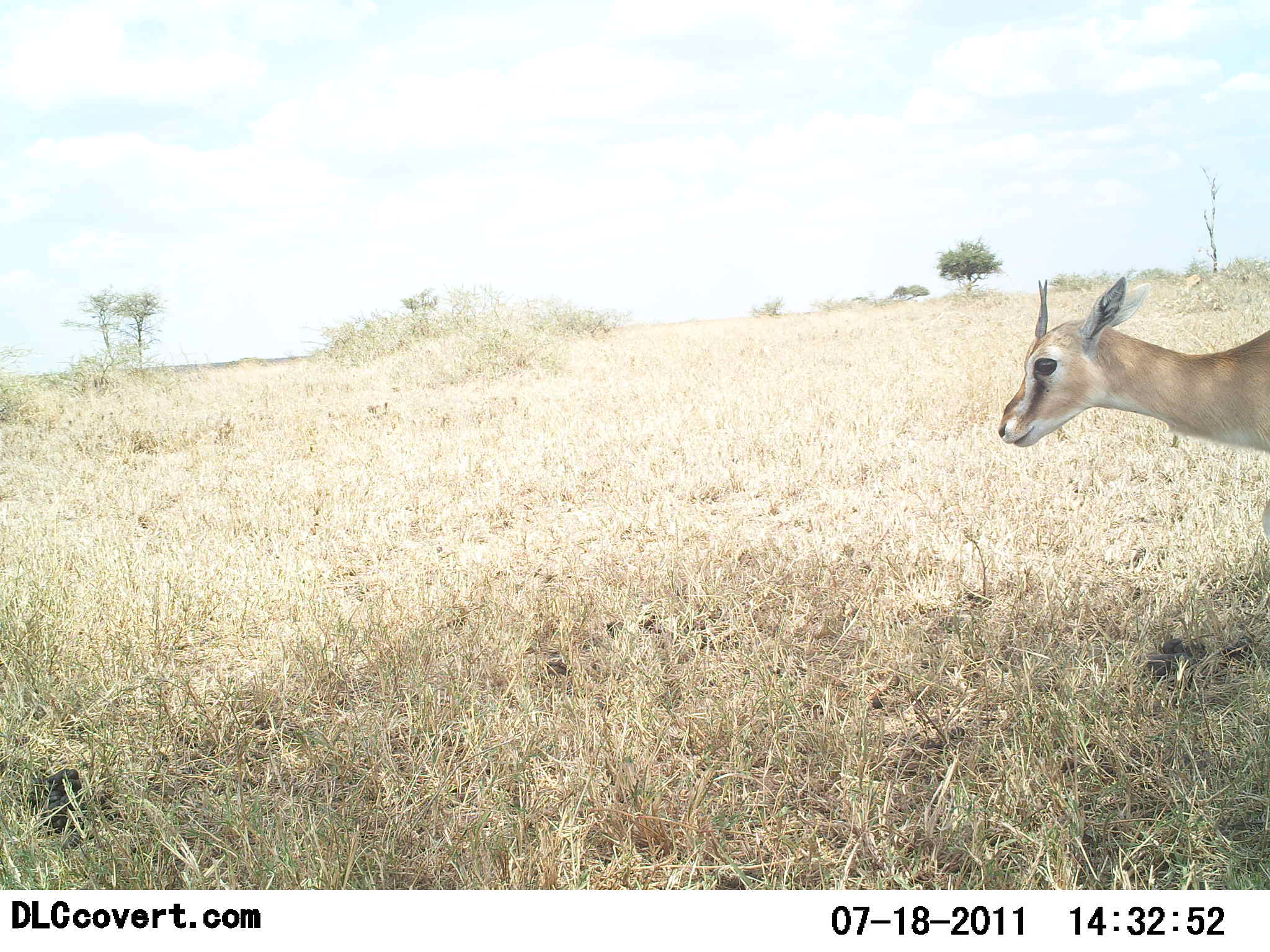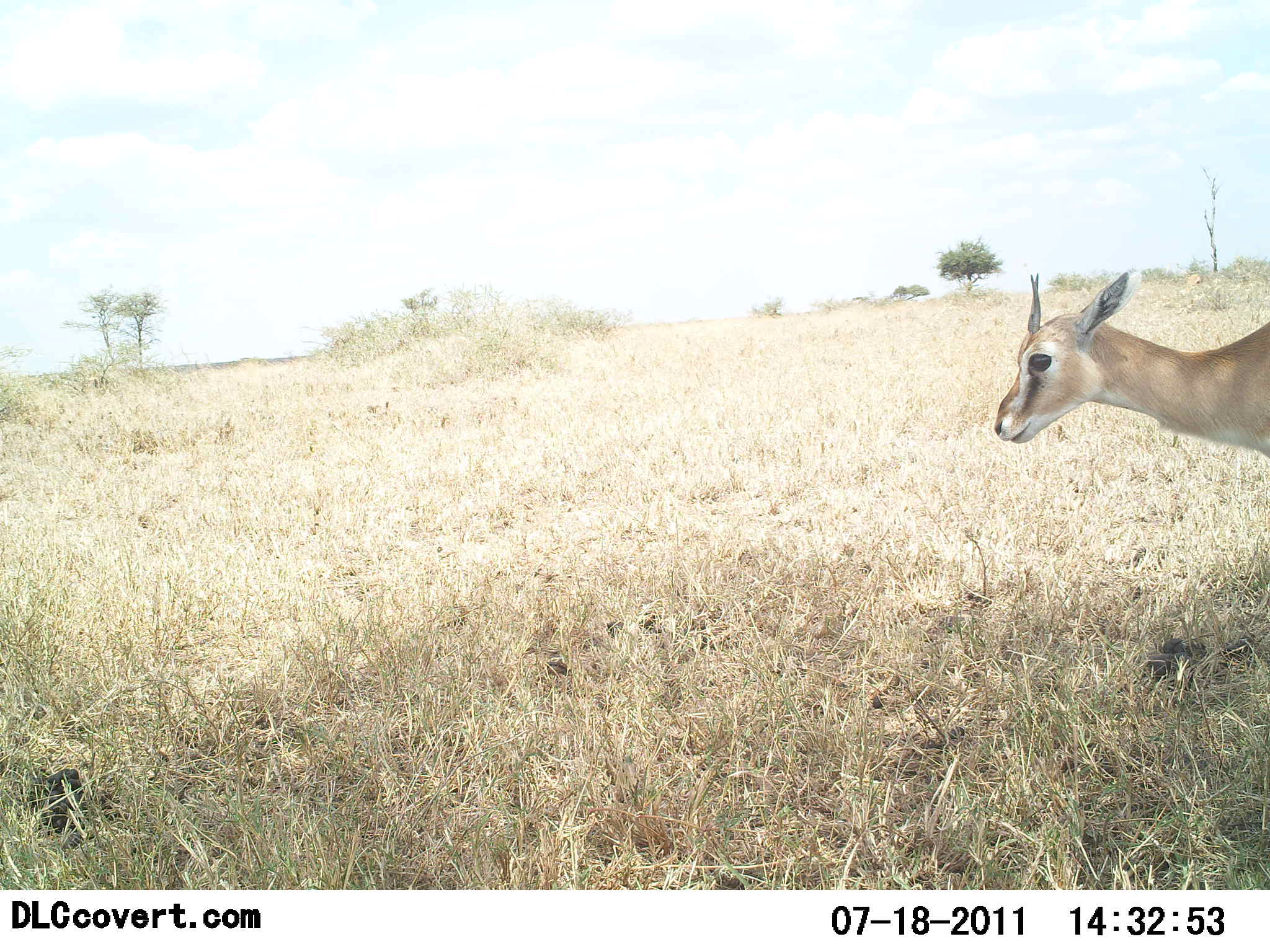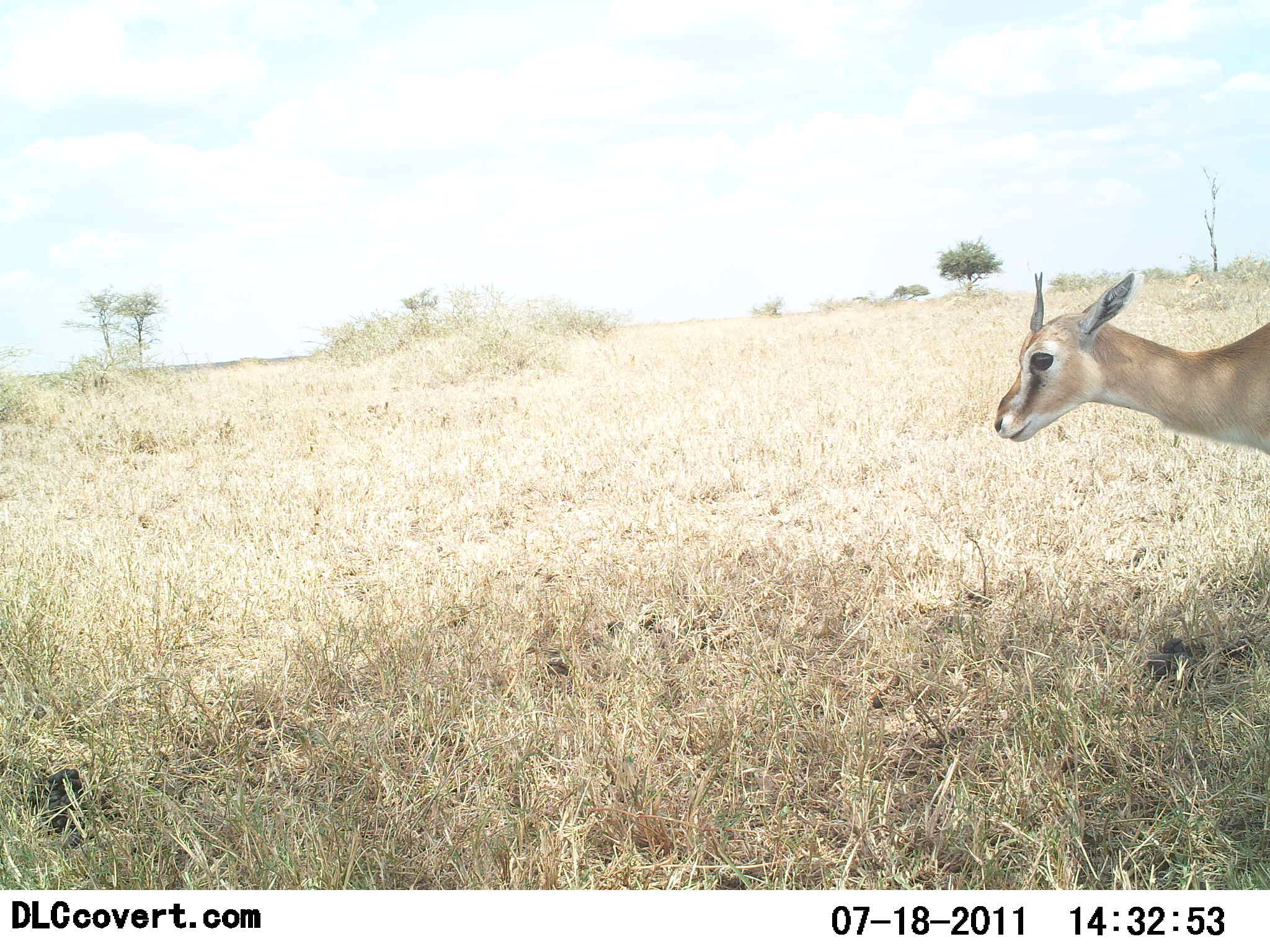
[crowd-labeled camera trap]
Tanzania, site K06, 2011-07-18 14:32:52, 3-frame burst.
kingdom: Animalia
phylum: Chordata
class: Mammalia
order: Artiodactyla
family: Bovidae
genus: Eudorcas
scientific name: Eudorcas thomsonii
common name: thomson's gazelle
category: gazellethomsons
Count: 1.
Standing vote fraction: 100%.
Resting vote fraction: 0%.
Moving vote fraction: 0%.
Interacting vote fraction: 0%.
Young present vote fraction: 0%.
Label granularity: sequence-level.